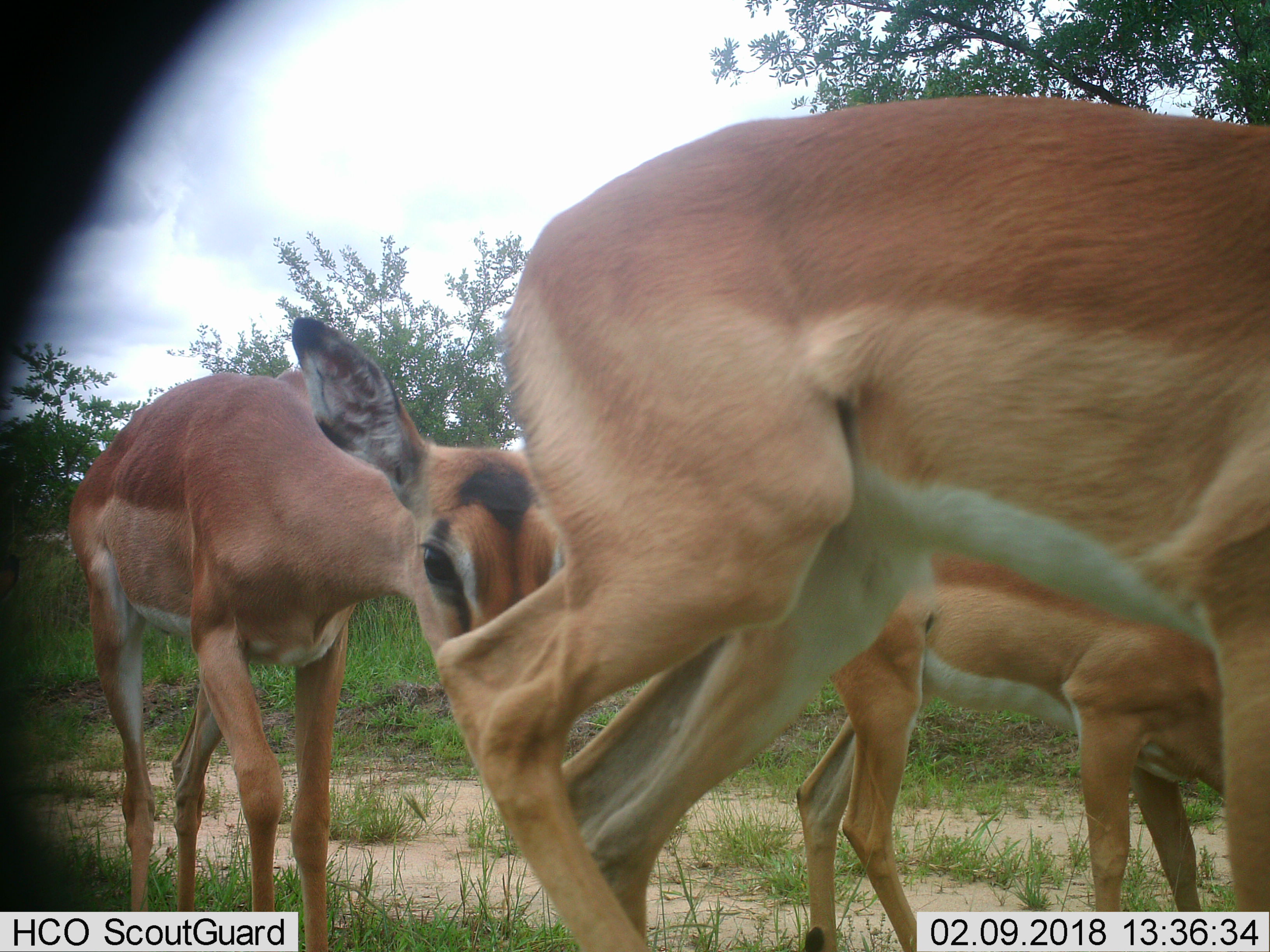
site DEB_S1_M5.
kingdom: Animalia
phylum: Chordata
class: Mammalia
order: Artiodactyla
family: Bovidae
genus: Aepyceros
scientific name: Aepyceros melampus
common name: impala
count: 3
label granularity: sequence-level